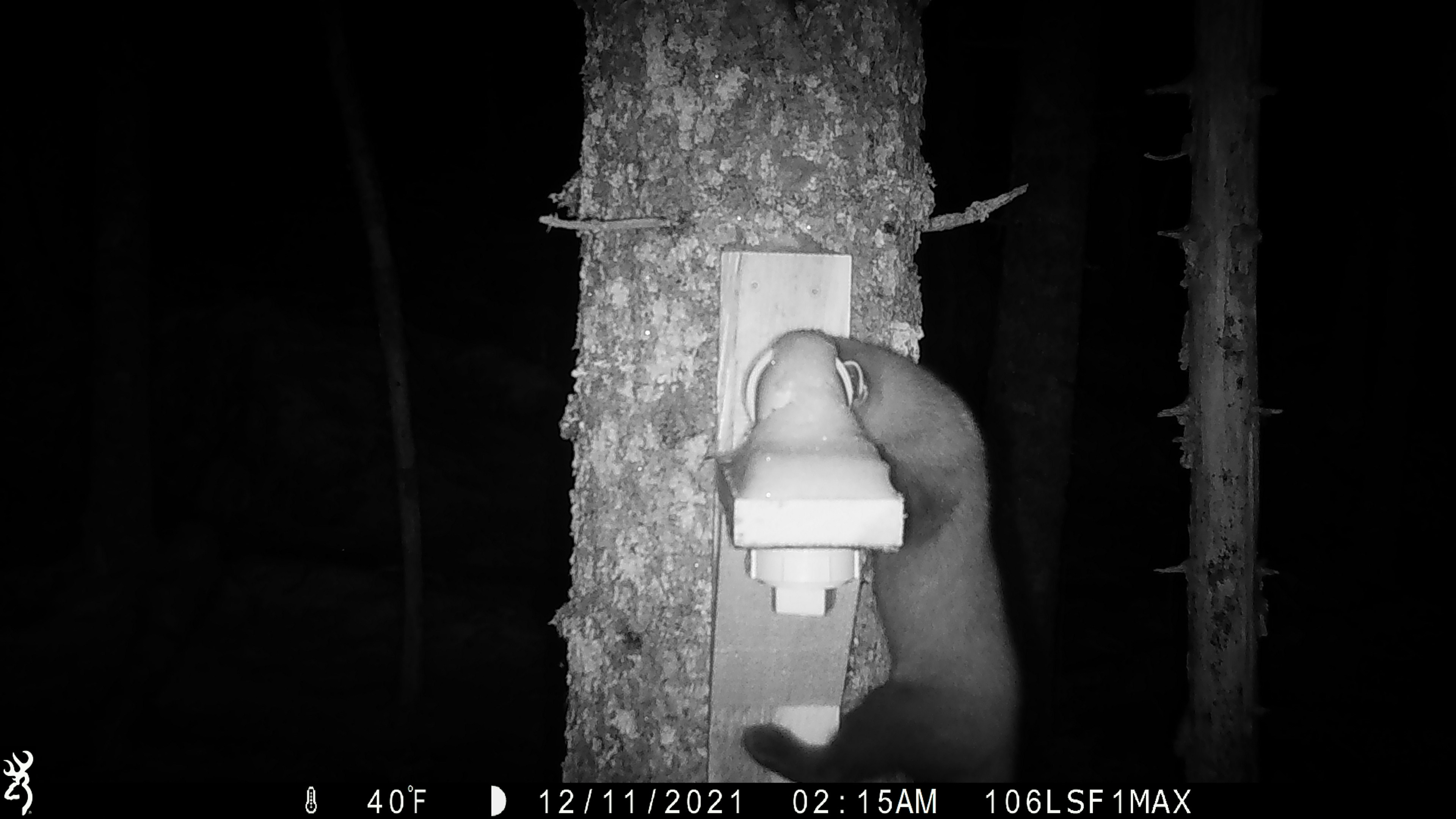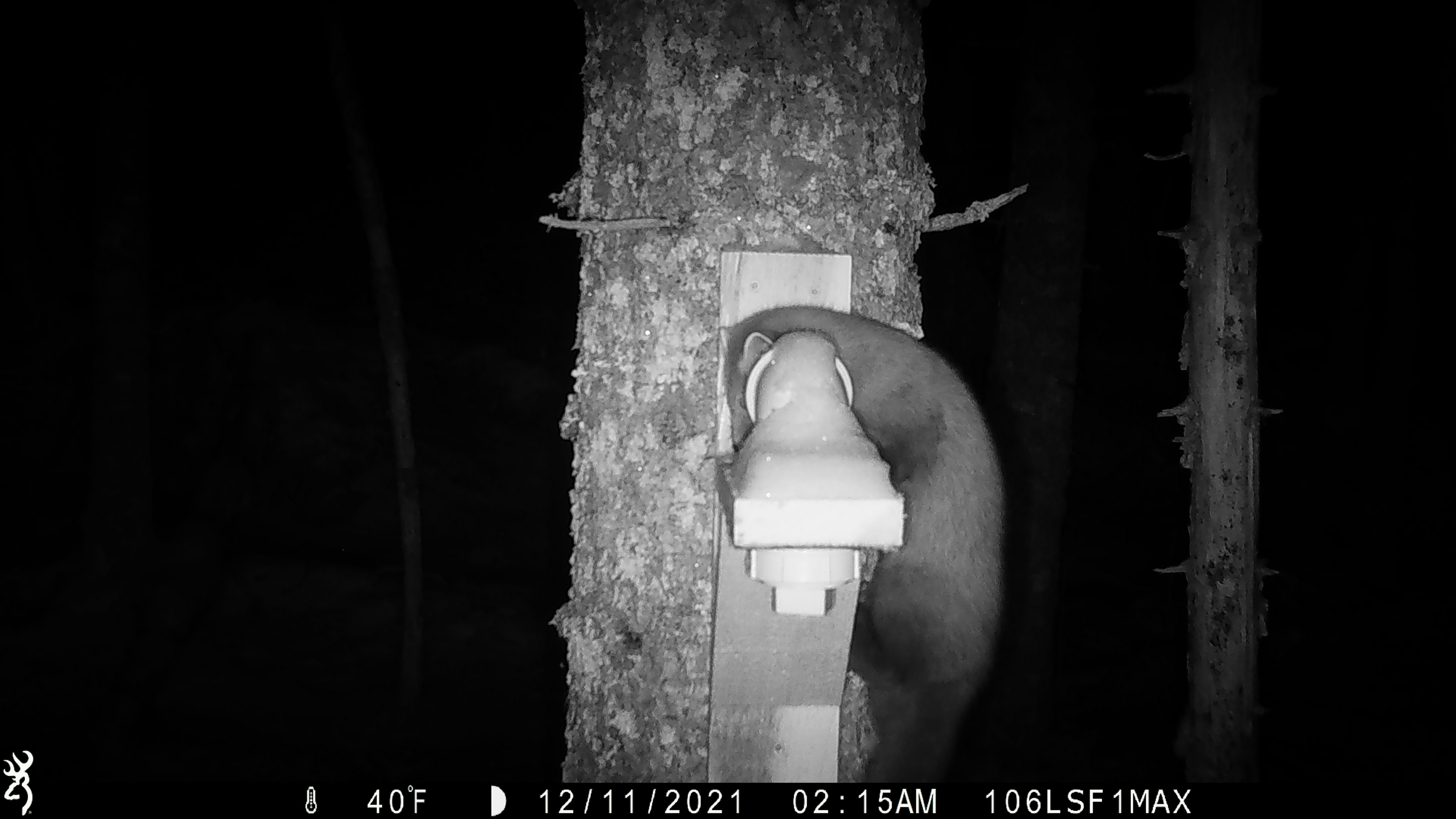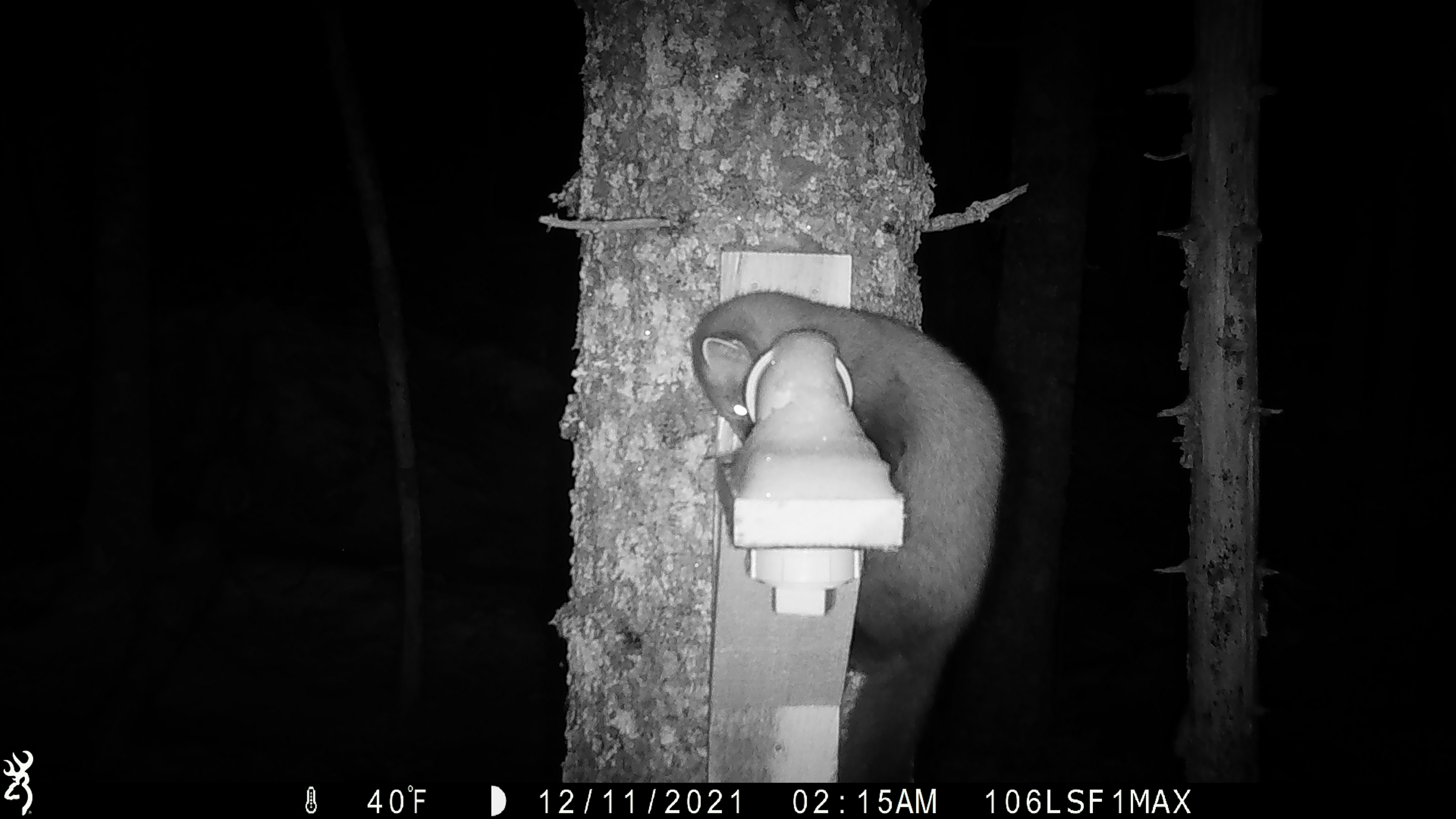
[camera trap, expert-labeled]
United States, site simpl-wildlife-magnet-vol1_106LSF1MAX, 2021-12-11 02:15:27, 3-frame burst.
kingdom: Animalia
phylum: Chordata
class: Mammalia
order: Carnivora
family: Mustelidae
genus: Martes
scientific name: Martes americana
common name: american marten